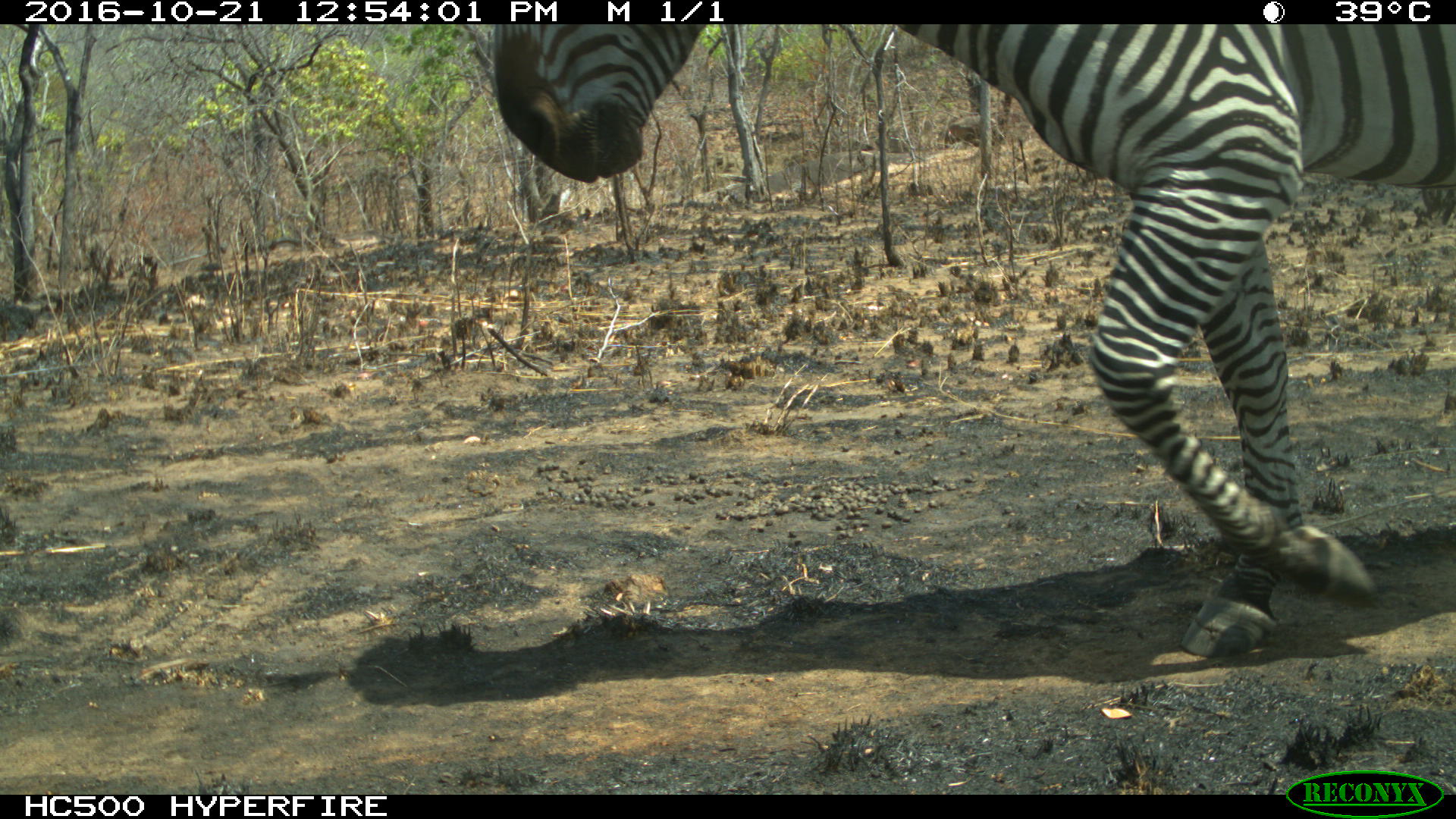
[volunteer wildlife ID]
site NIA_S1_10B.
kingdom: Animalia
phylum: Chordata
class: Mammalia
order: Perissodactyla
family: Equidae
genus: Equus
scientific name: Equus quagga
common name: plains zebra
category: zebraplains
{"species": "zebraplains (plains zebra) (Equus quagga)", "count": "1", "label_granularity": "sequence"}